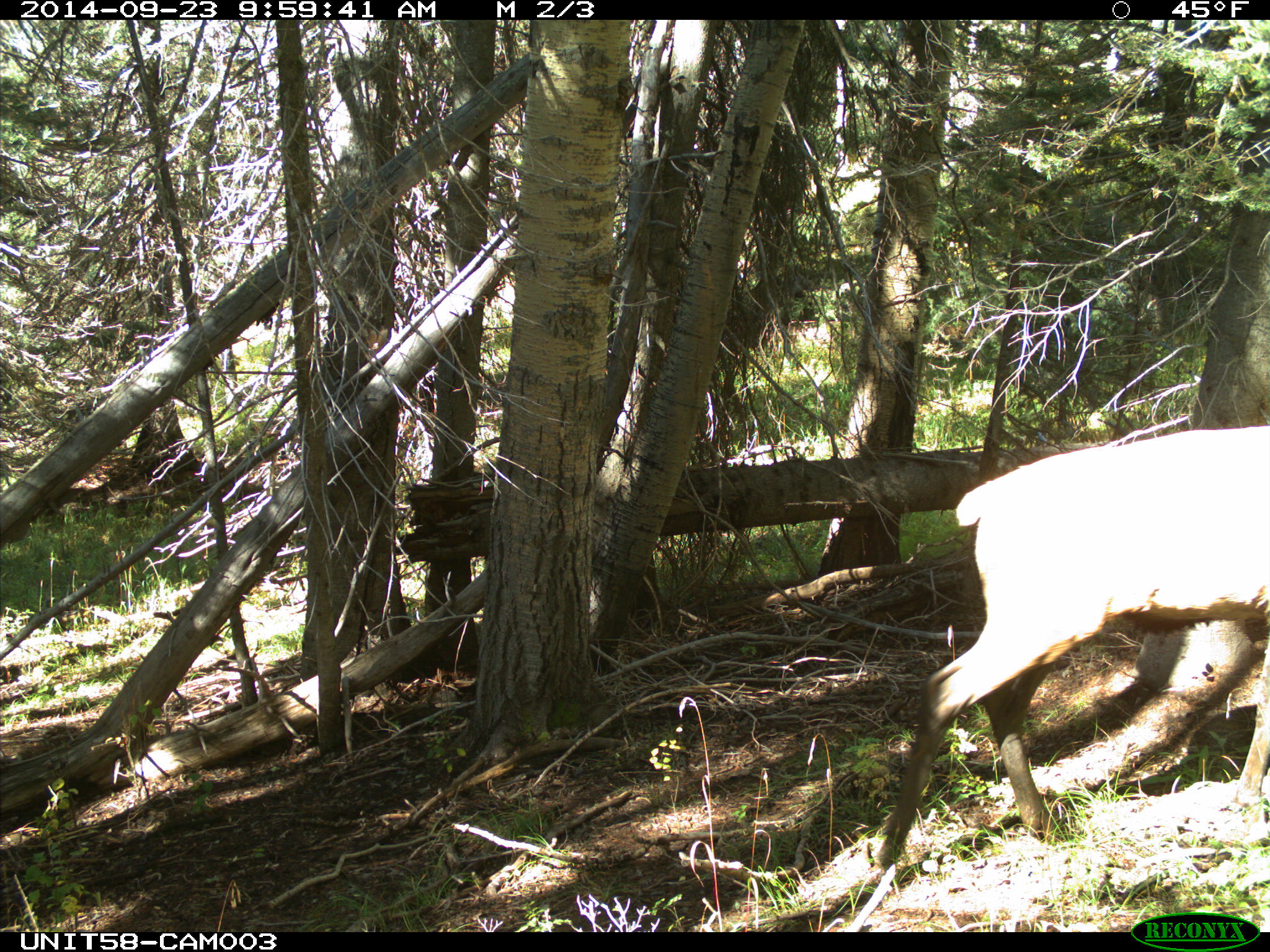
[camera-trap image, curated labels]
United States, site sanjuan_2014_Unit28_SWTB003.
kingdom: Animalia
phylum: Chordata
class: Mammalia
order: Artiodactyla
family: Cervidae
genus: Cervus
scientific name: Cervus elaphus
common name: red deer